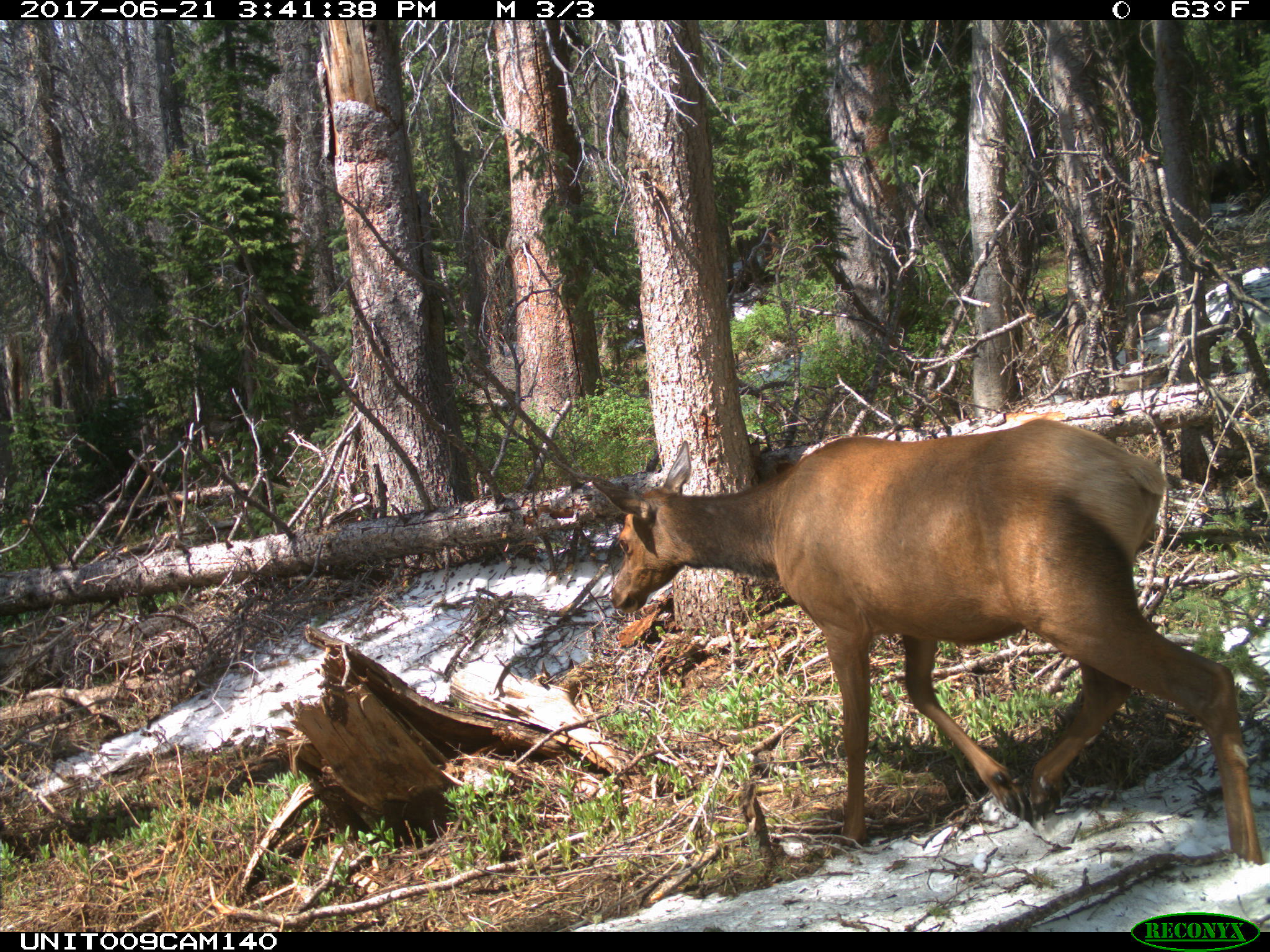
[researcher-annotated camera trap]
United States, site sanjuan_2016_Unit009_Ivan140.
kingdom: Animalia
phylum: Chordata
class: Mammalia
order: Artiodactyla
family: Cervidae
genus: Cervus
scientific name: Cervus elaphus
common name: red deer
Cervus elaphus (red deer).